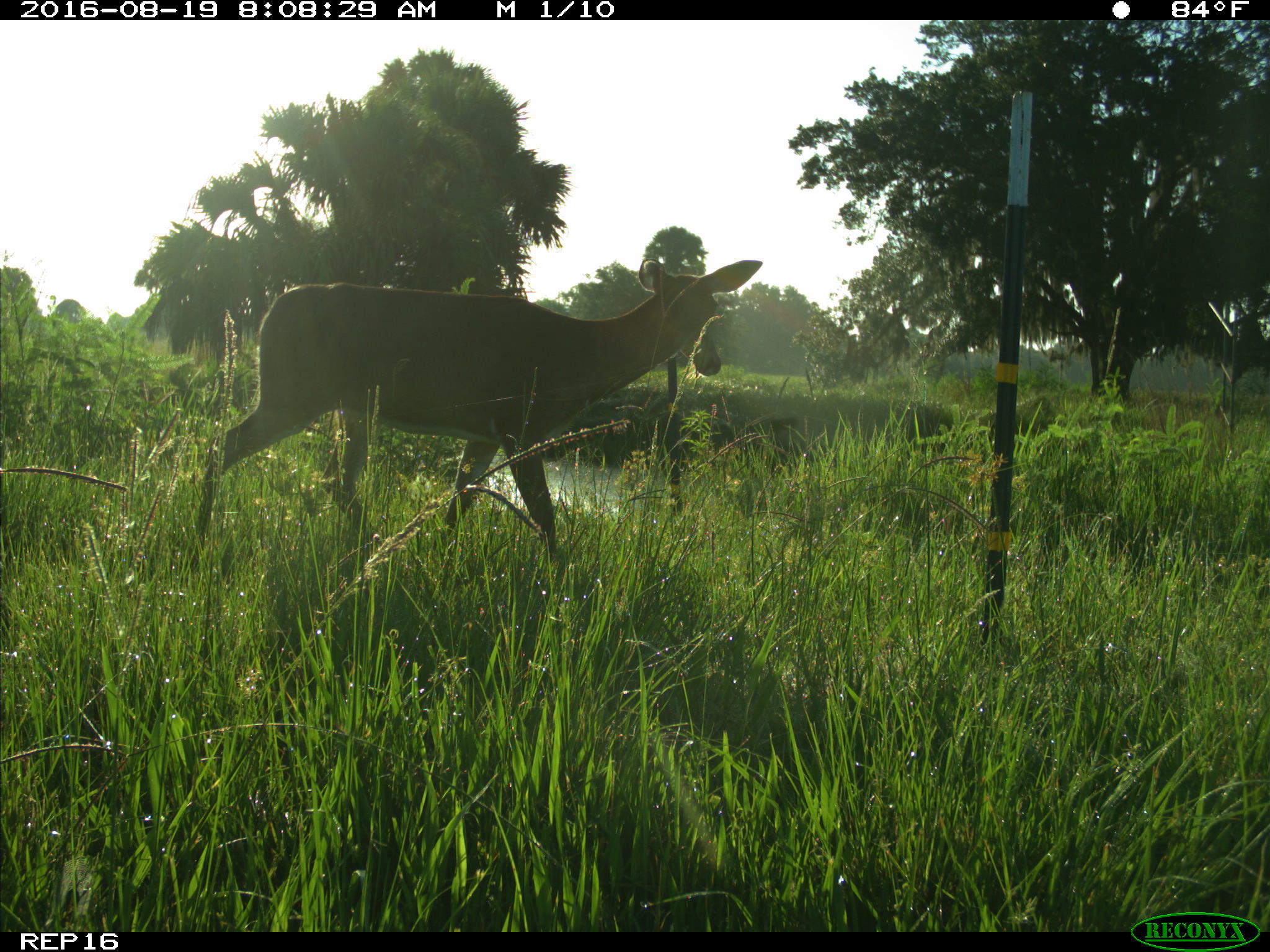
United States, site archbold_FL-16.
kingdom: Animalia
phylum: Chordata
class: Mammalia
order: Artiodactyla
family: Cervidae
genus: Odocoileus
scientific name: Odocoileus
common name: deer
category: unidentified deer